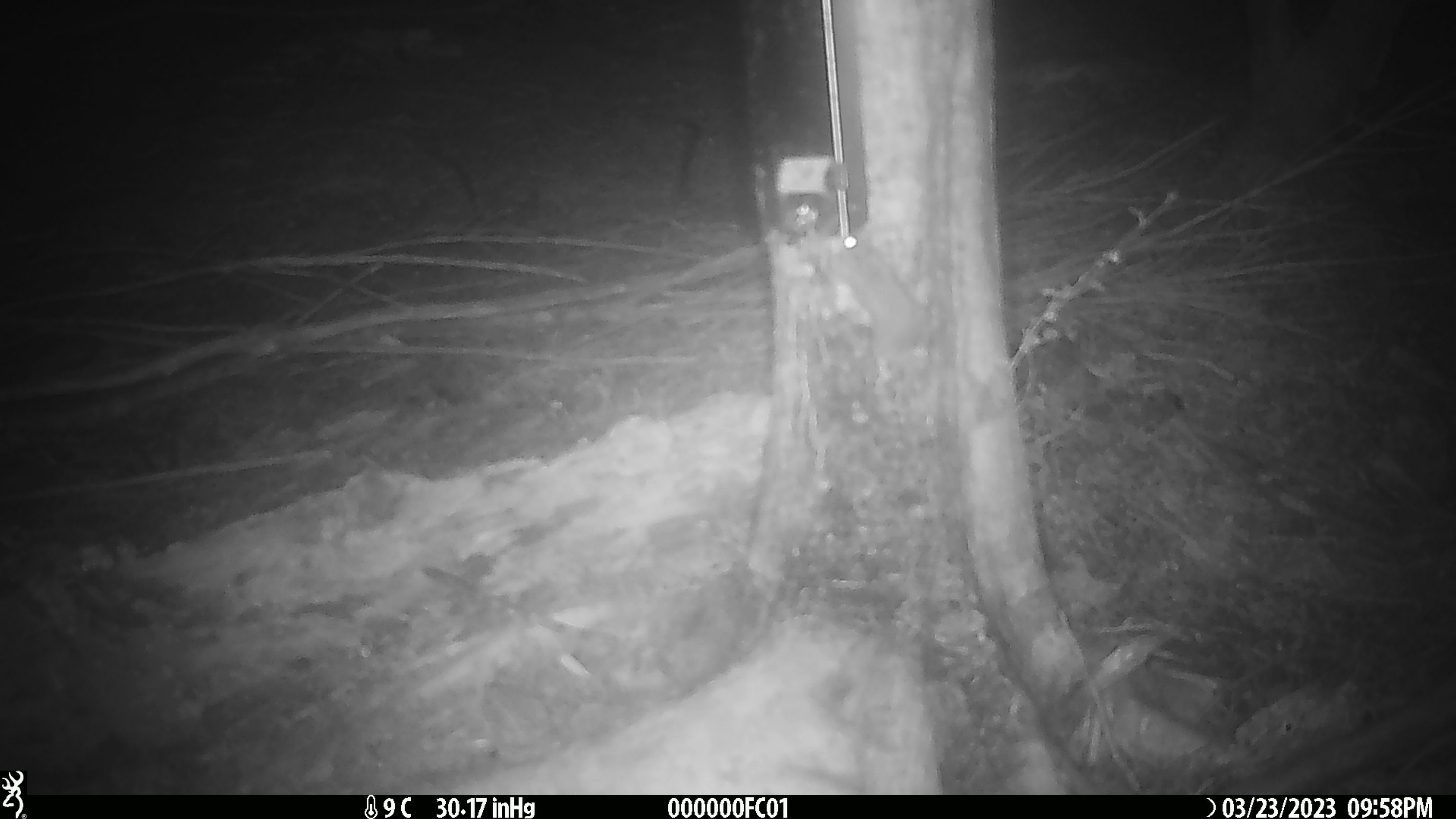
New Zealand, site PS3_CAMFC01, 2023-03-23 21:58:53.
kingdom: Animalia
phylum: Chordata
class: Mammalia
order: Rodentia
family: Muridae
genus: Mus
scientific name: Mus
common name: mouse